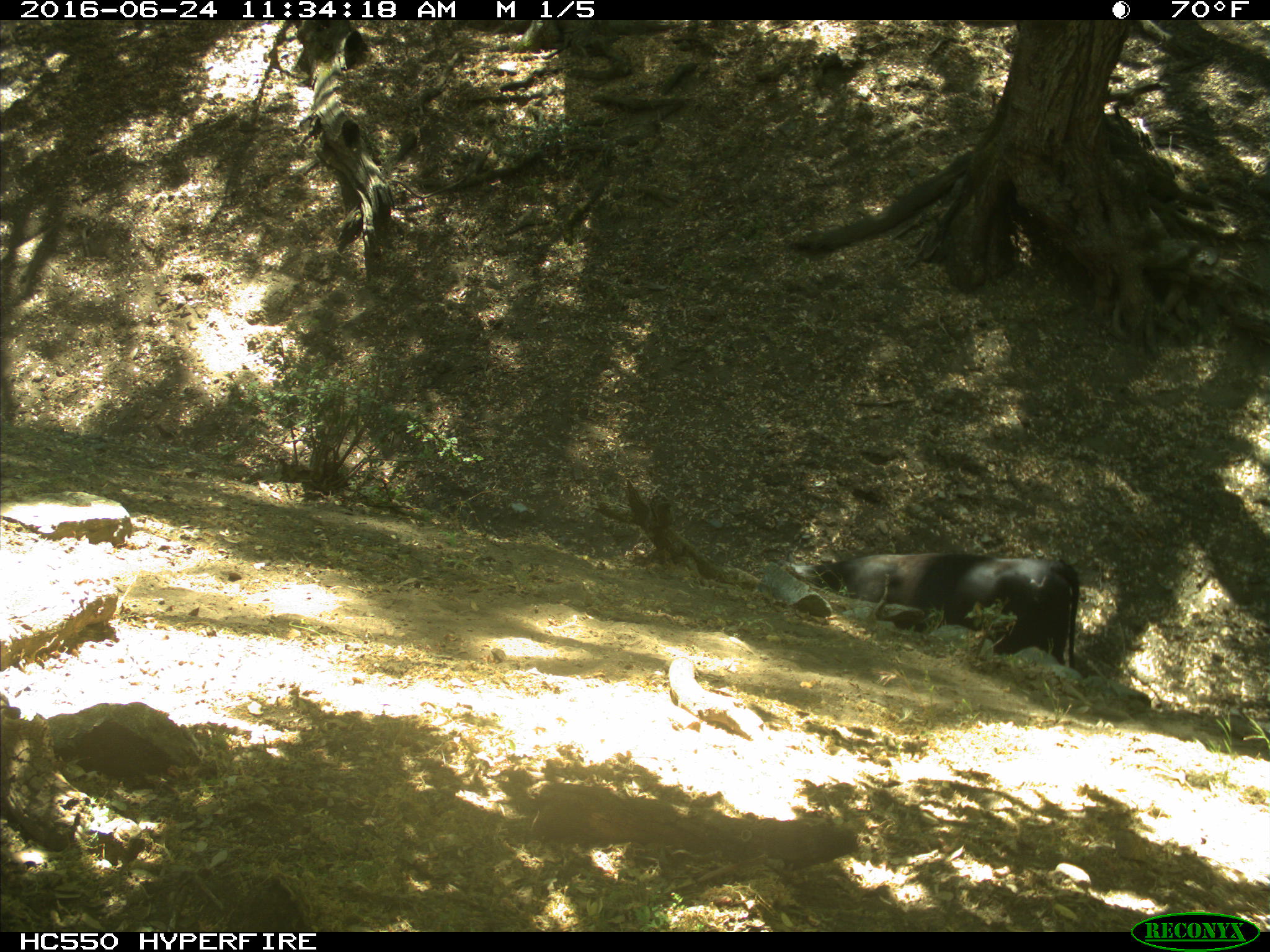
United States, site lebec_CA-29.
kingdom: Animalia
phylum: Chordata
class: Mammalia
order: Artiodactyla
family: Bovidae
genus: Bos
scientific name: Bos taurus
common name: domestic cow